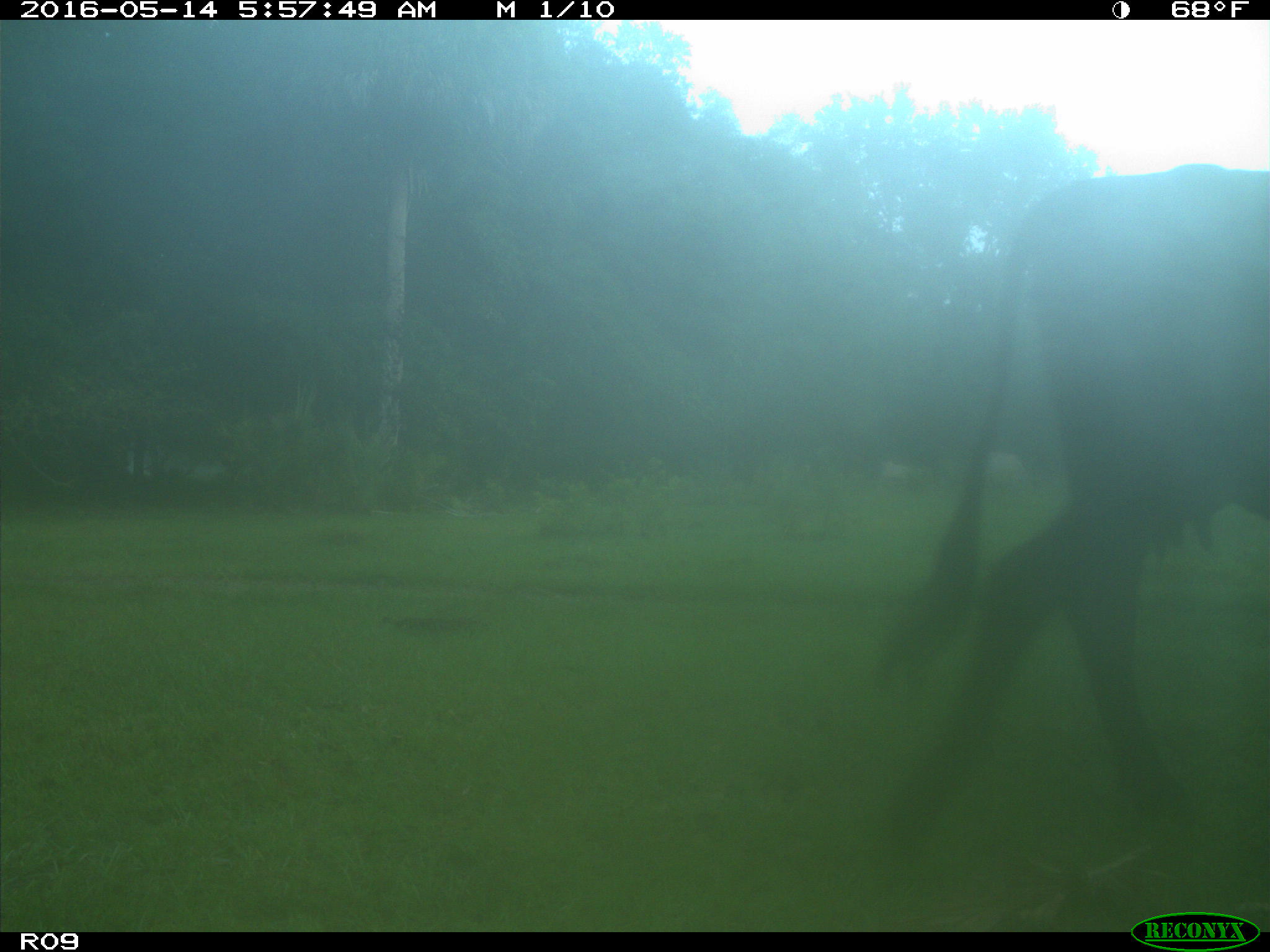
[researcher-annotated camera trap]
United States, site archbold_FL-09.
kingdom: Animalia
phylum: Chordata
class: Mammalia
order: Artiodactyla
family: Bovidae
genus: Bos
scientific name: Bos taurus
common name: domestic cow